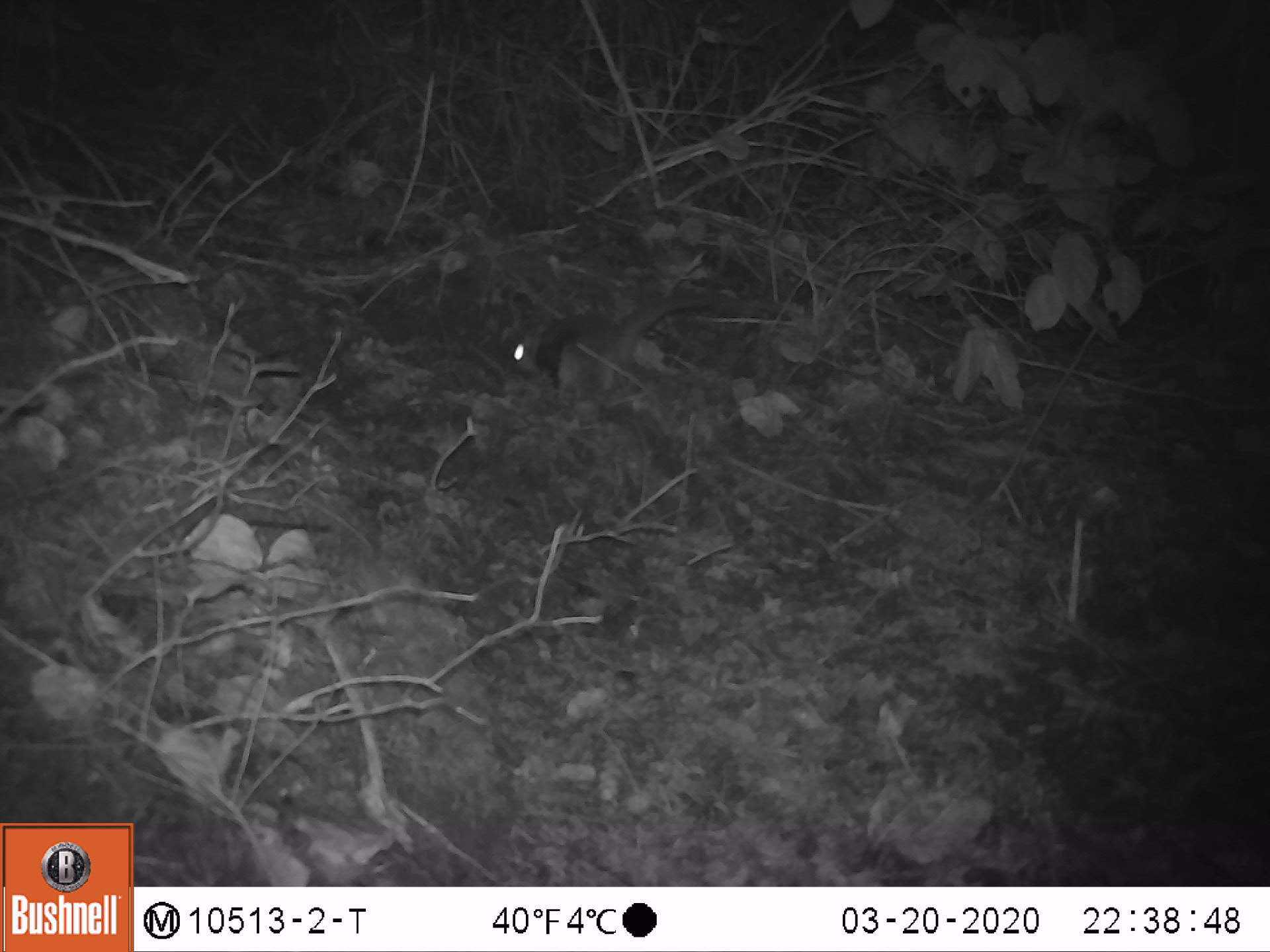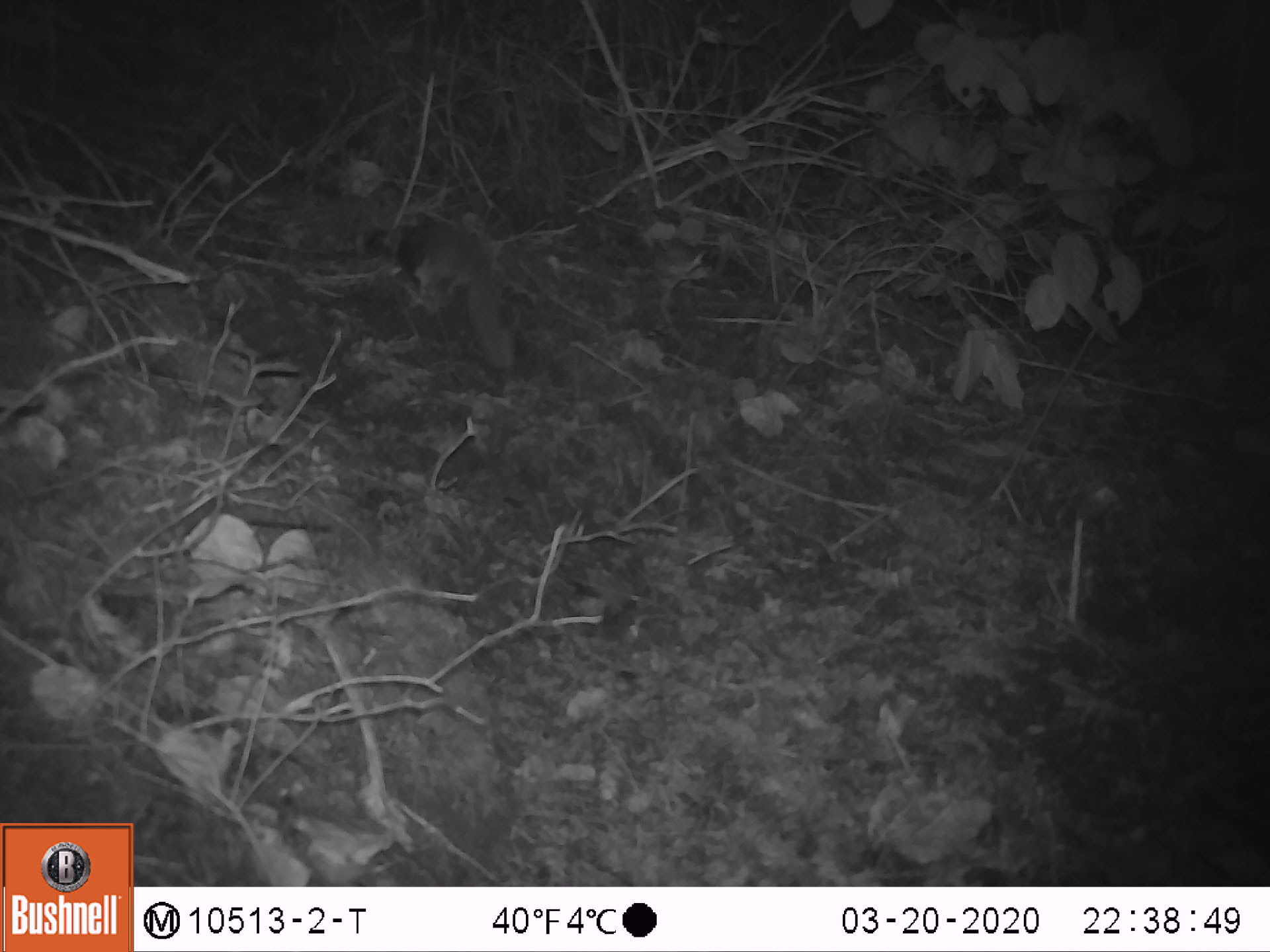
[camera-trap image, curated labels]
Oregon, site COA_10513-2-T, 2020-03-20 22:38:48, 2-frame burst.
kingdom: Animalia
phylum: Chordata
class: Mammalia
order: Rodentia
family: Sciuridae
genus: Glaucomys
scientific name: Glaucomys oregonensis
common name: humboldt's flying squirrel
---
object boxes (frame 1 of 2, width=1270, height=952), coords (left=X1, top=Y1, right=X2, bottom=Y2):
humboldt's flying squirrel: (left=497, top=280, right=728, bottom=409)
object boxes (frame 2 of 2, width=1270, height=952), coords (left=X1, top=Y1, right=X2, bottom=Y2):
humboldt's flying squirrel: (left=364, top=215, right=532, bottom=384)